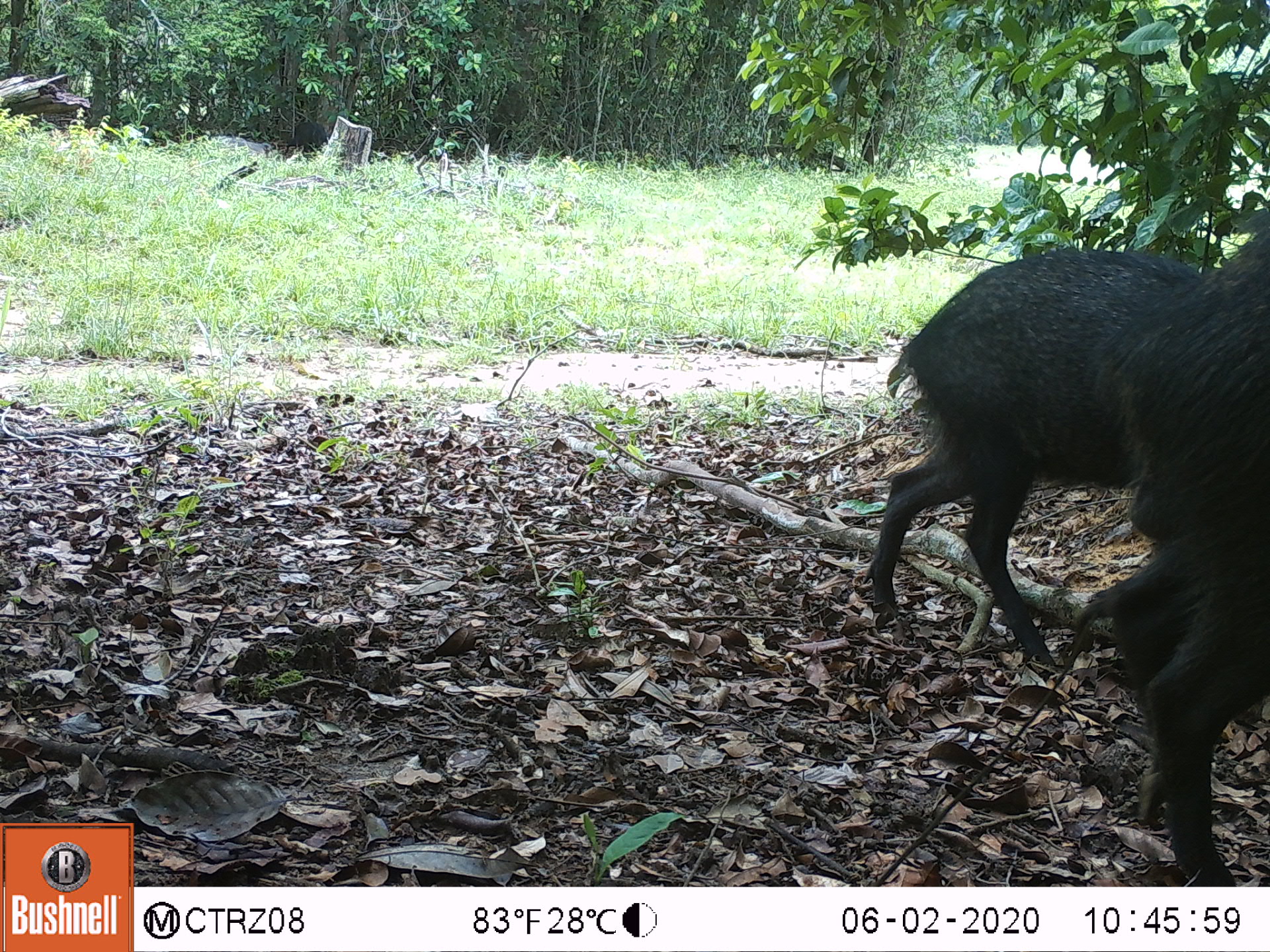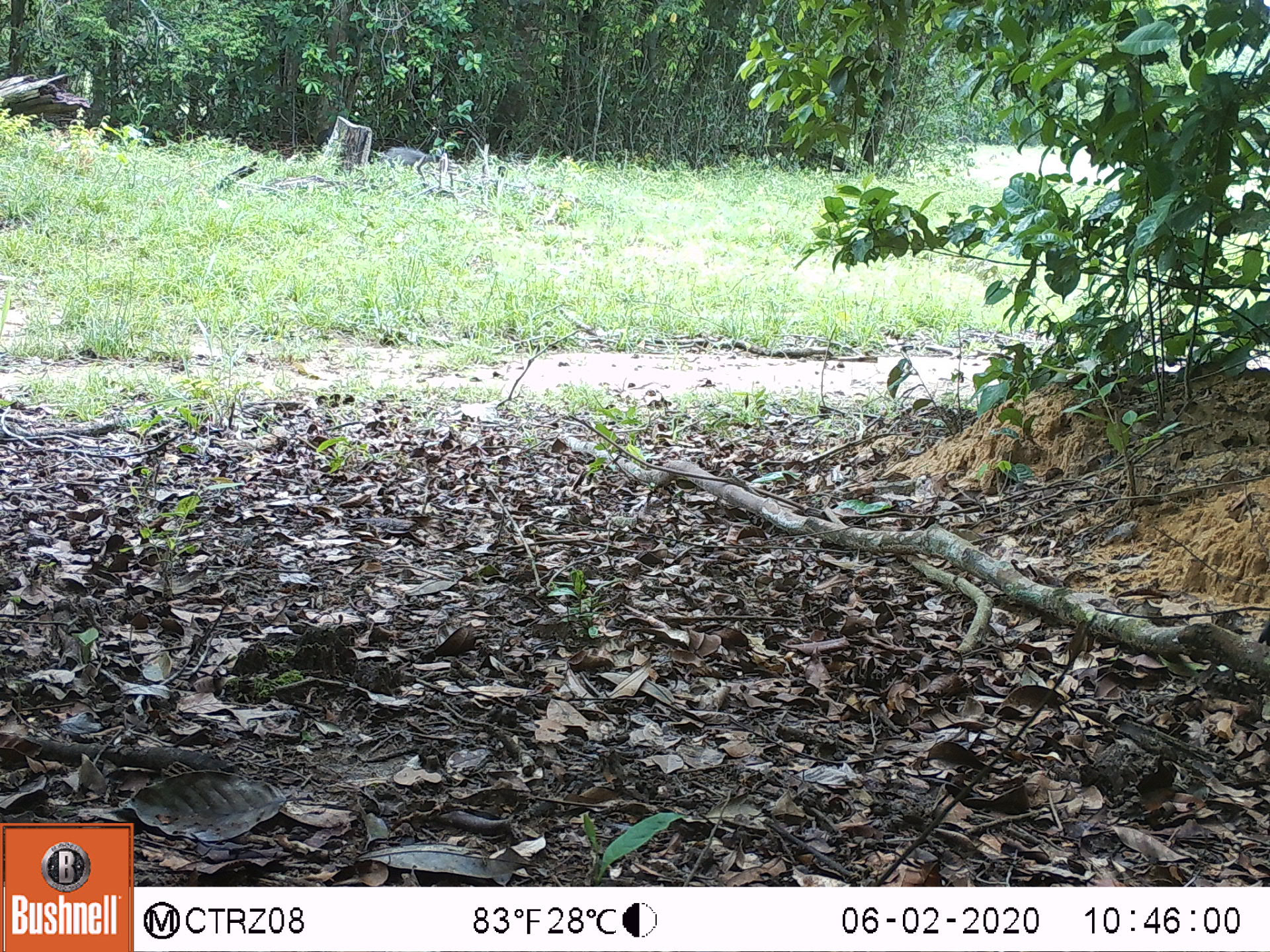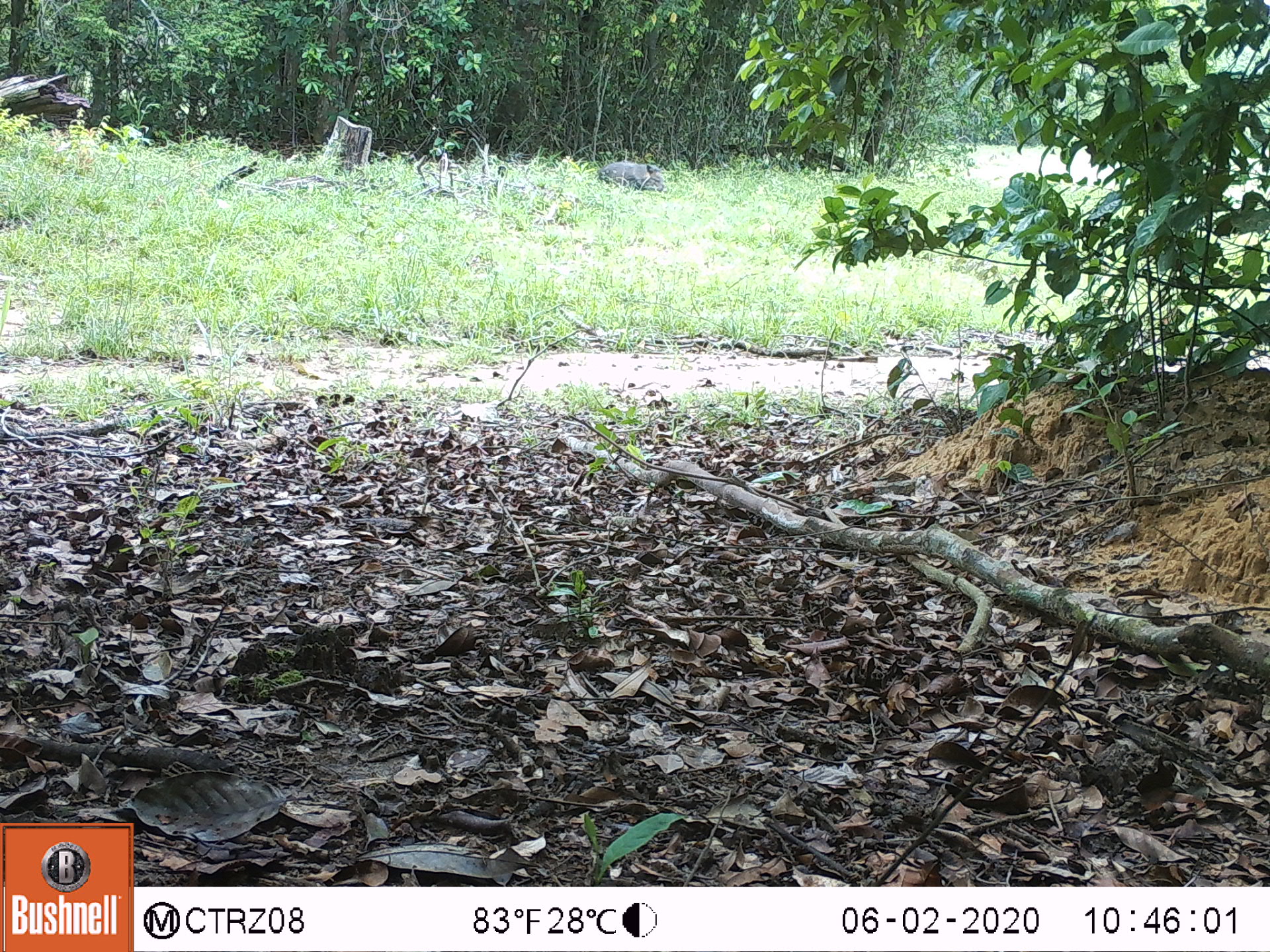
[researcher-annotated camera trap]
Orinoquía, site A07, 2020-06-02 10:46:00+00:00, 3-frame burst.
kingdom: Animalia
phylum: Chordata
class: Mammalia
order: Artiodactyla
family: Tayassuidae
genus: Pecari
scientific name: Pecari tajacu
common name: collared peccary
Collared peccary (Pecari tajacu).